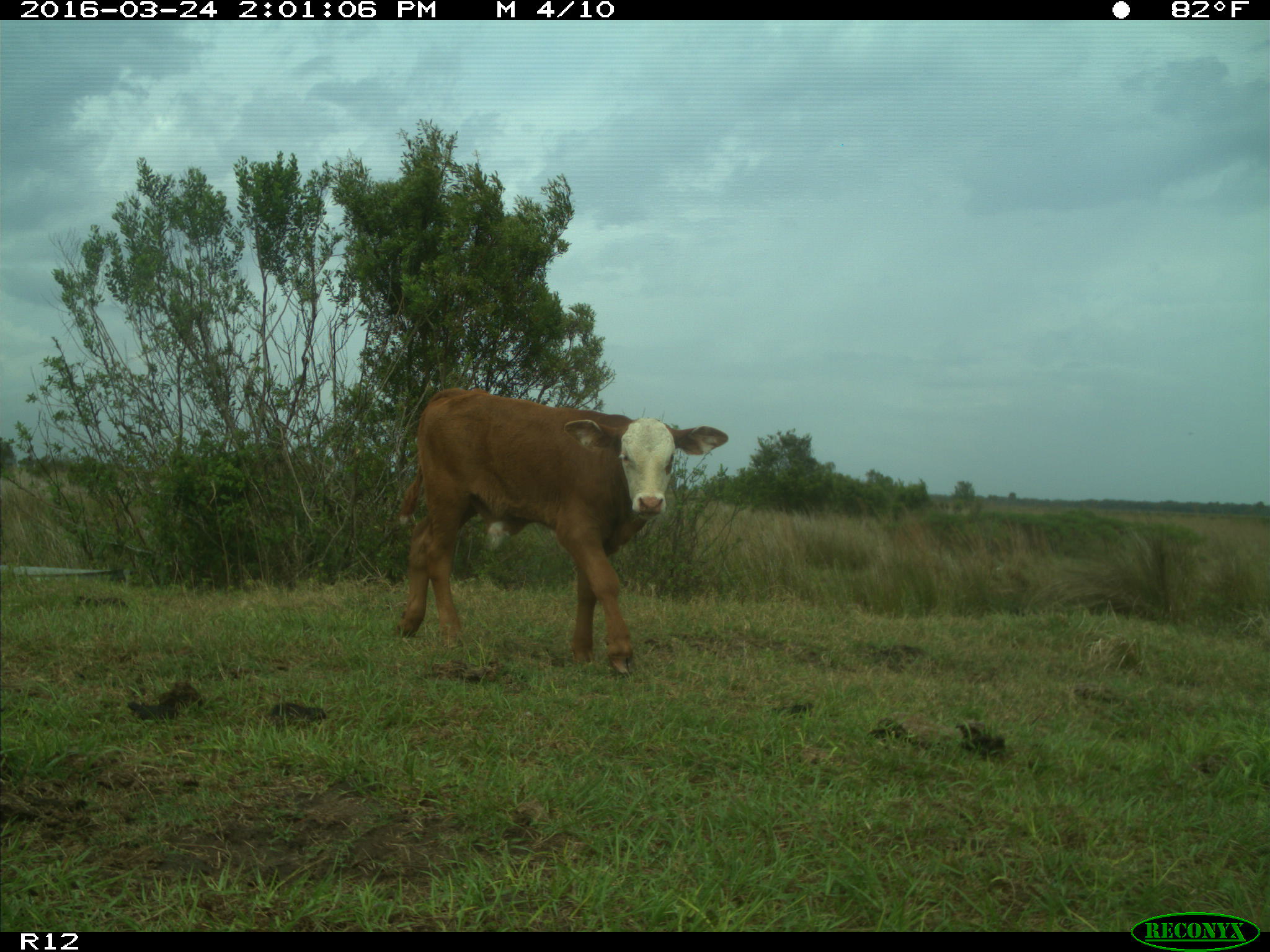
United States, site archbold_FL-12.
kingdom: Animalia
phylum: Chordata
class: Mammalia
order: Artiodactyla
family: Bovidae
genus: Bos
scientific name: Bos taurus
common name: domestic cow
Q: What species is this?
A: Bos taurus (domestic cow).